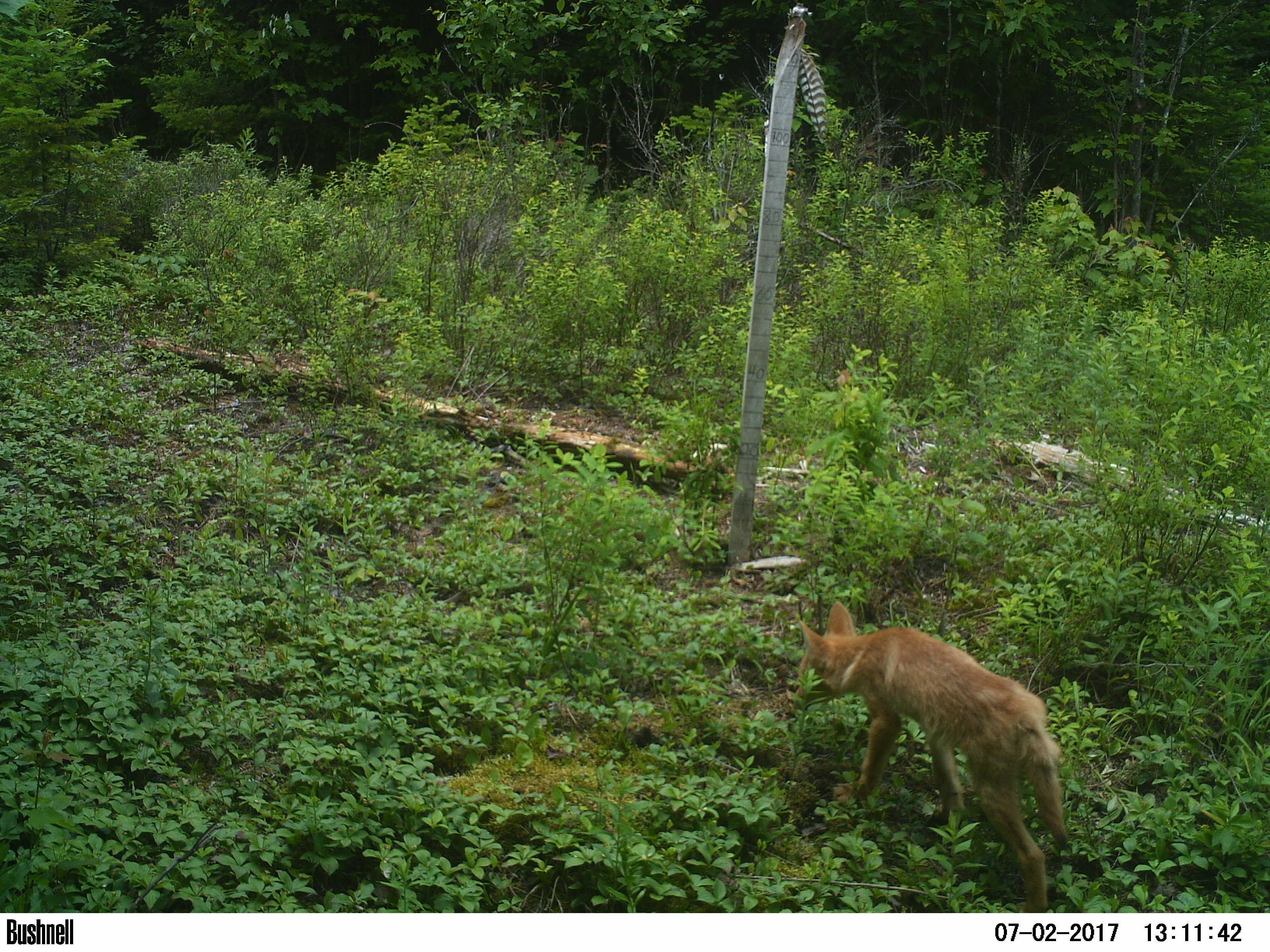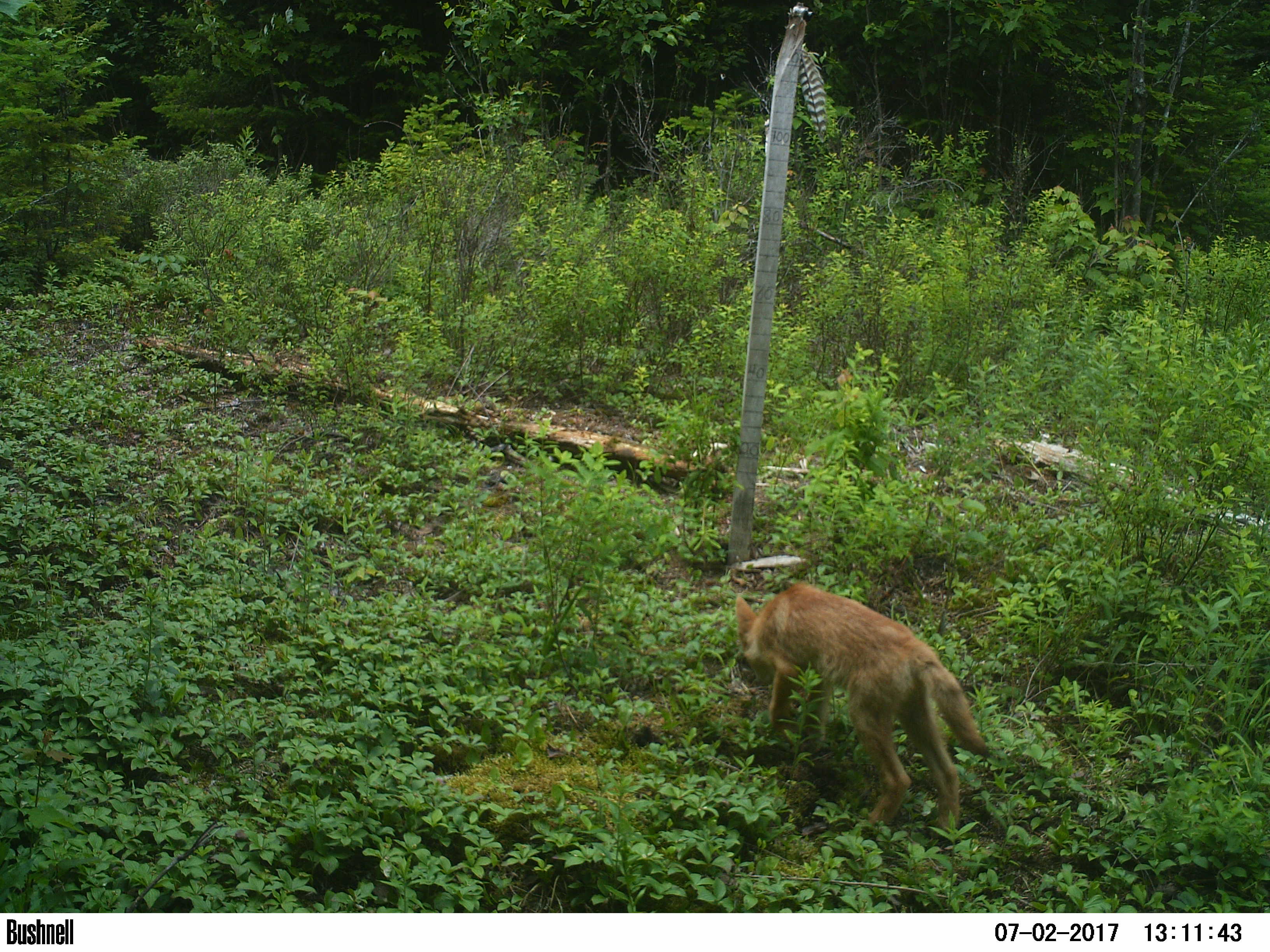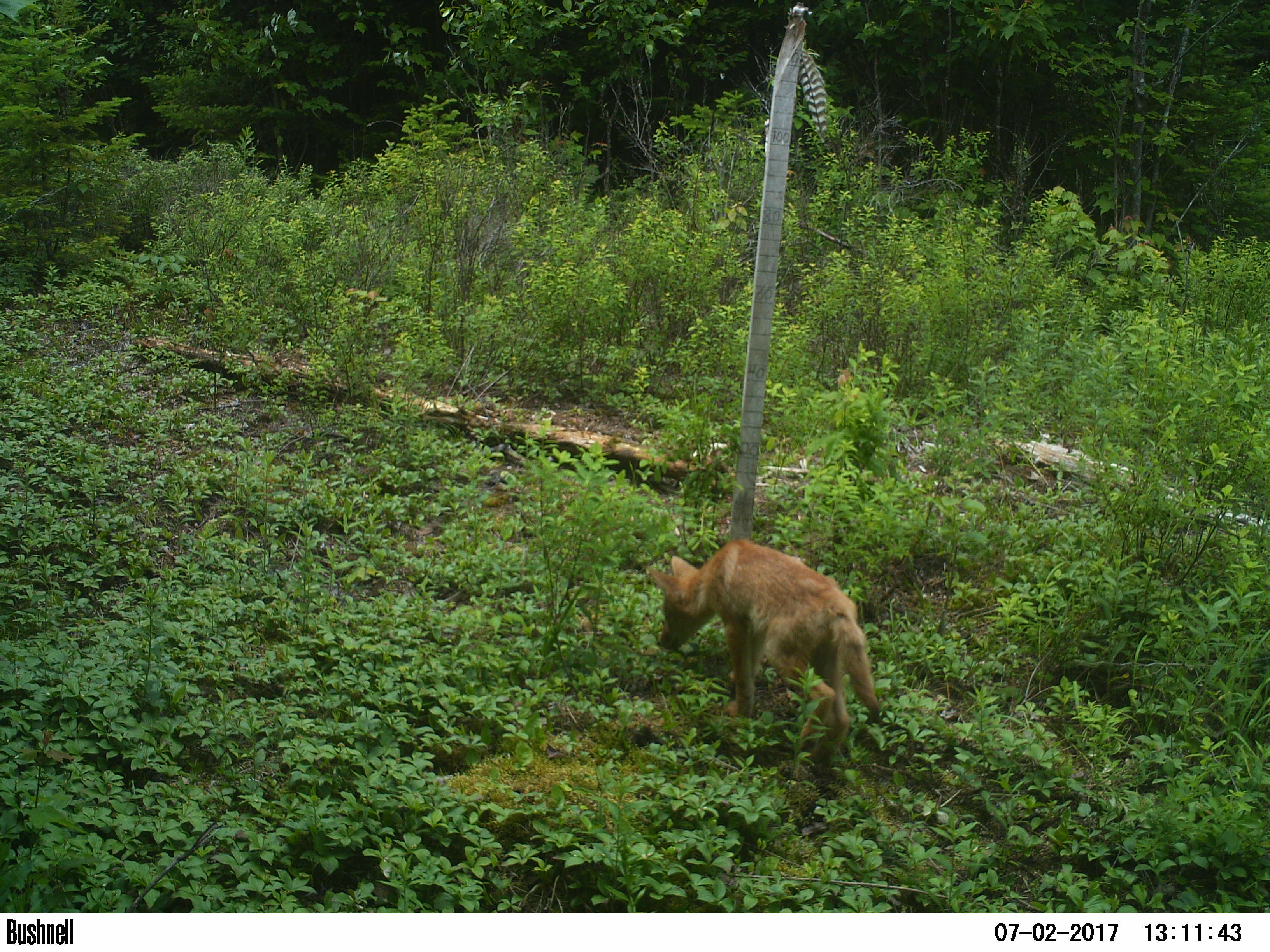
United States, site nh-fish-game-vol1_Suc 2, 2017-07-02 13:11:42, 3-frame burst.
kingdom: Animalia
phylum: Chordata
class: Mammalia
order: Carnivora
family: Canidae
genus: Canis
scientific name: Canis latrans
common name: coyote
Coyote (Canis latrans).